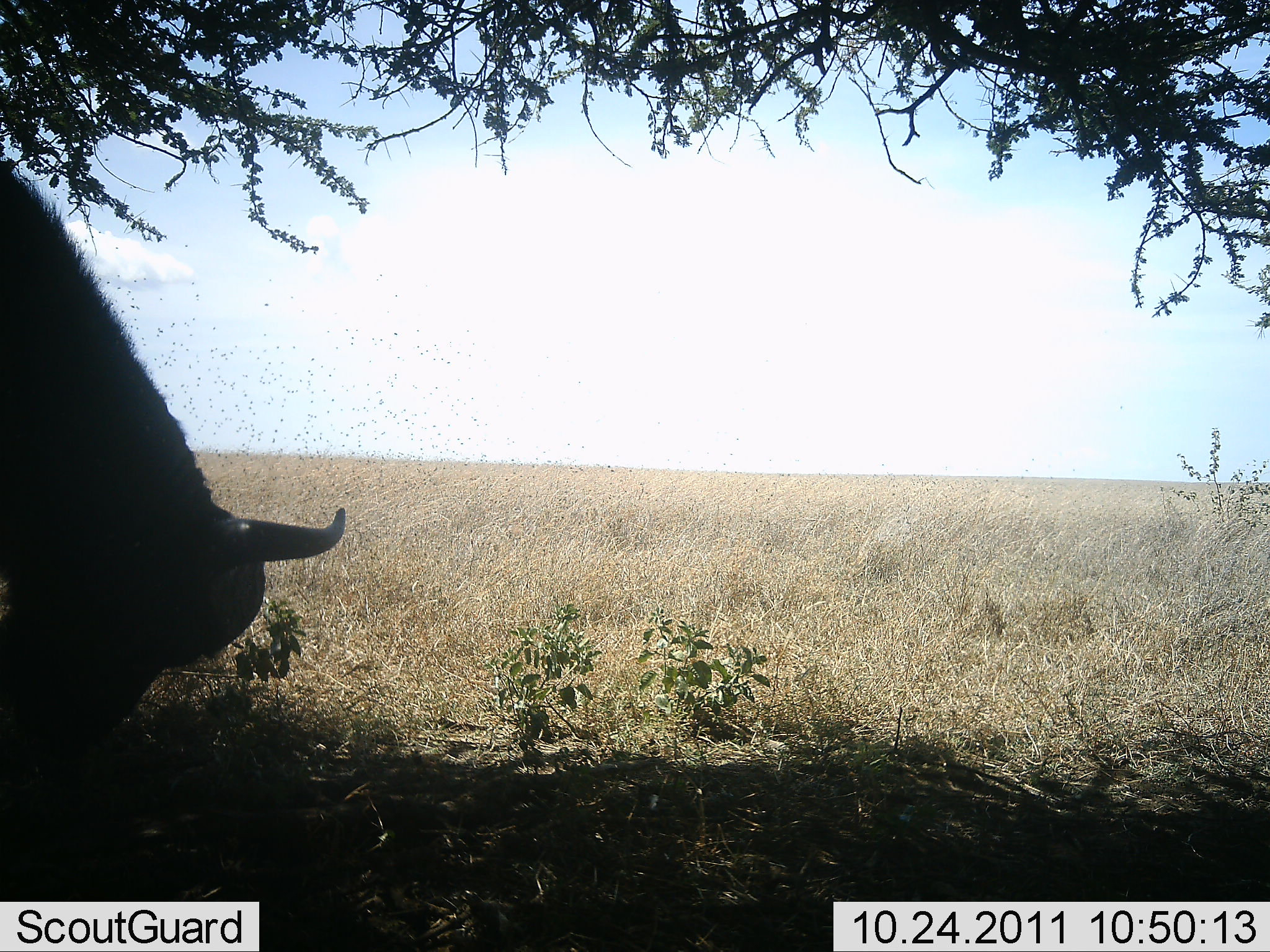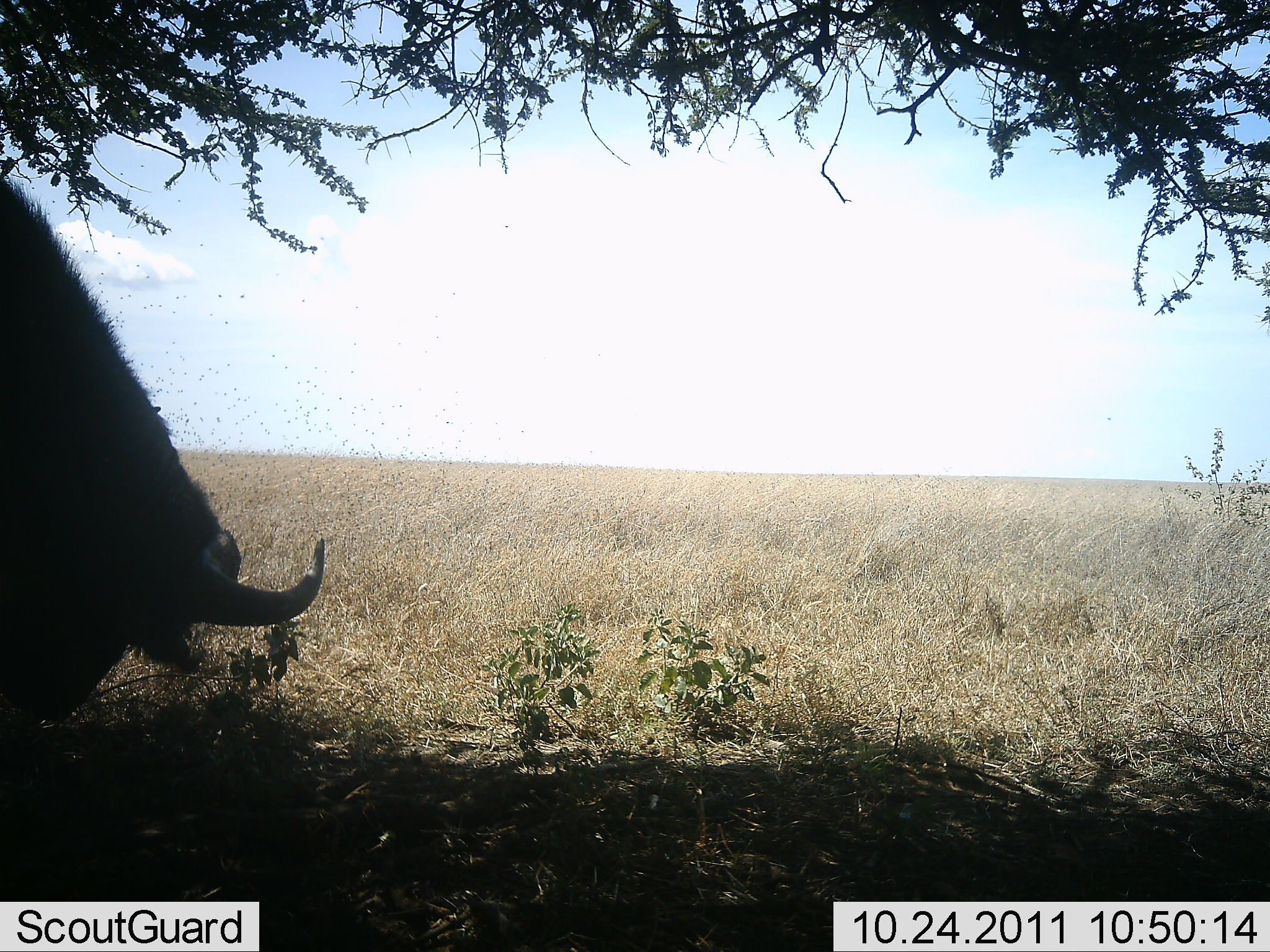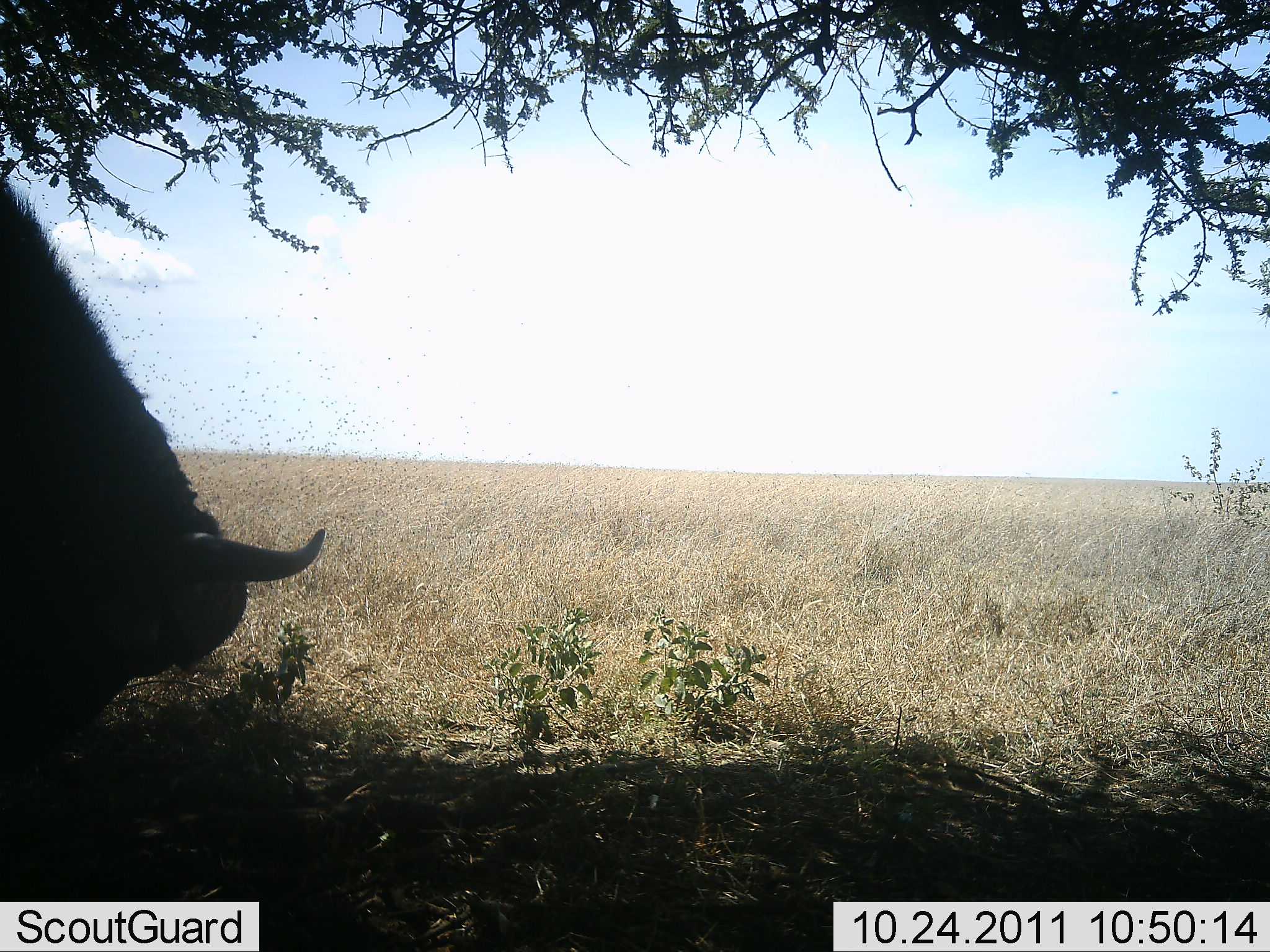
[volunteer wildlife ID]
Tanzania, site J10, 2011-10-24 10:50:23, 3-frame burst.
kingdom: Animalia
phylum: Chordata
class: Mammalia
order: Artiodactyla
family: Bovidae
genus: Syncerus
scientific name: Syncerus caffer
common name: cape buffalo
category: buffalo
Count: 1.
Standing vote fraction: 15%.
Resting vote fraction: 0%.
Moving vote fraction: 0%.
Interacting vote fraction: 0%.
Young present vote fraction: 0%.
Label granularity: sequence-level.